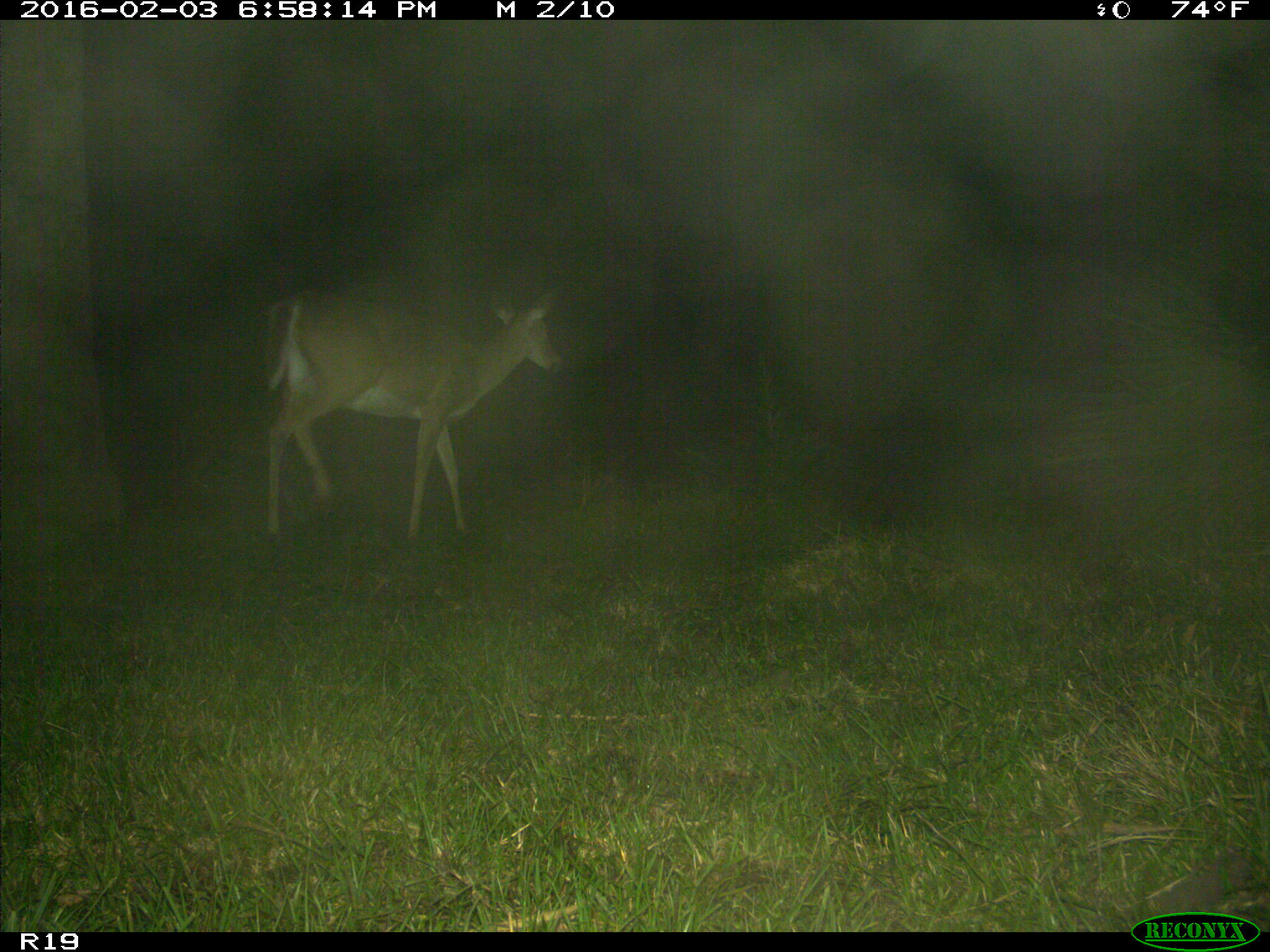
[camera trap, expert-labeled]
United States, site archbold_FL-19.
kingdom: Animalia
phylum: Chordata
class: Mammalia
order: Artiodactyla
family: Cervidae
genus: Odocoileus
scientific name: Odocoileus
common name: deer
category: unidentified deer